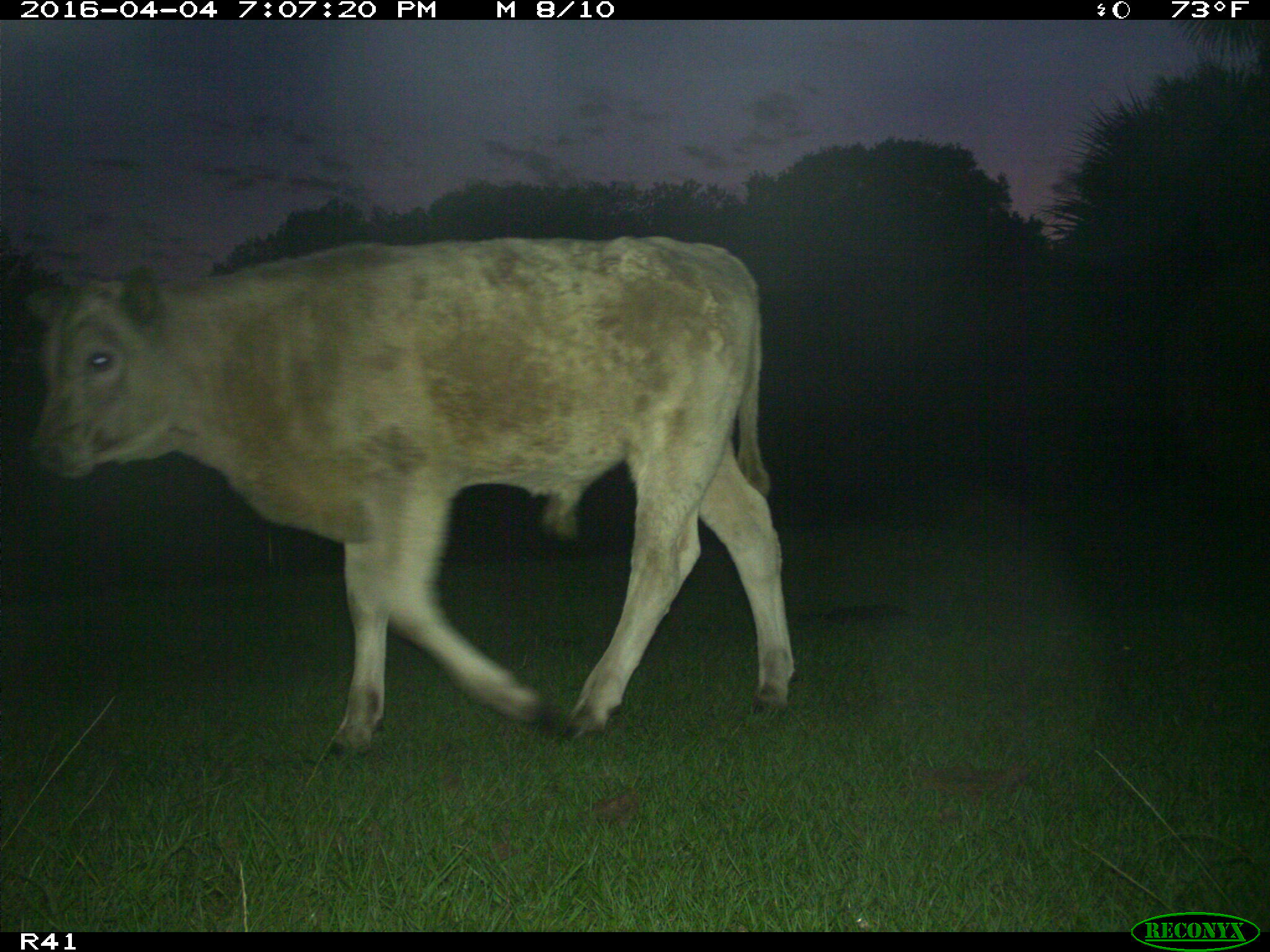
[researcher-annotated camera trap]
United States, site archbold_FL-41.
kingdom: Animalia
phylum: Chordata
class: Mammalia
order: Artiodactyla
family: Bovidae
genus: Bos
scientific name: Bos taurus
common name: domestic cow